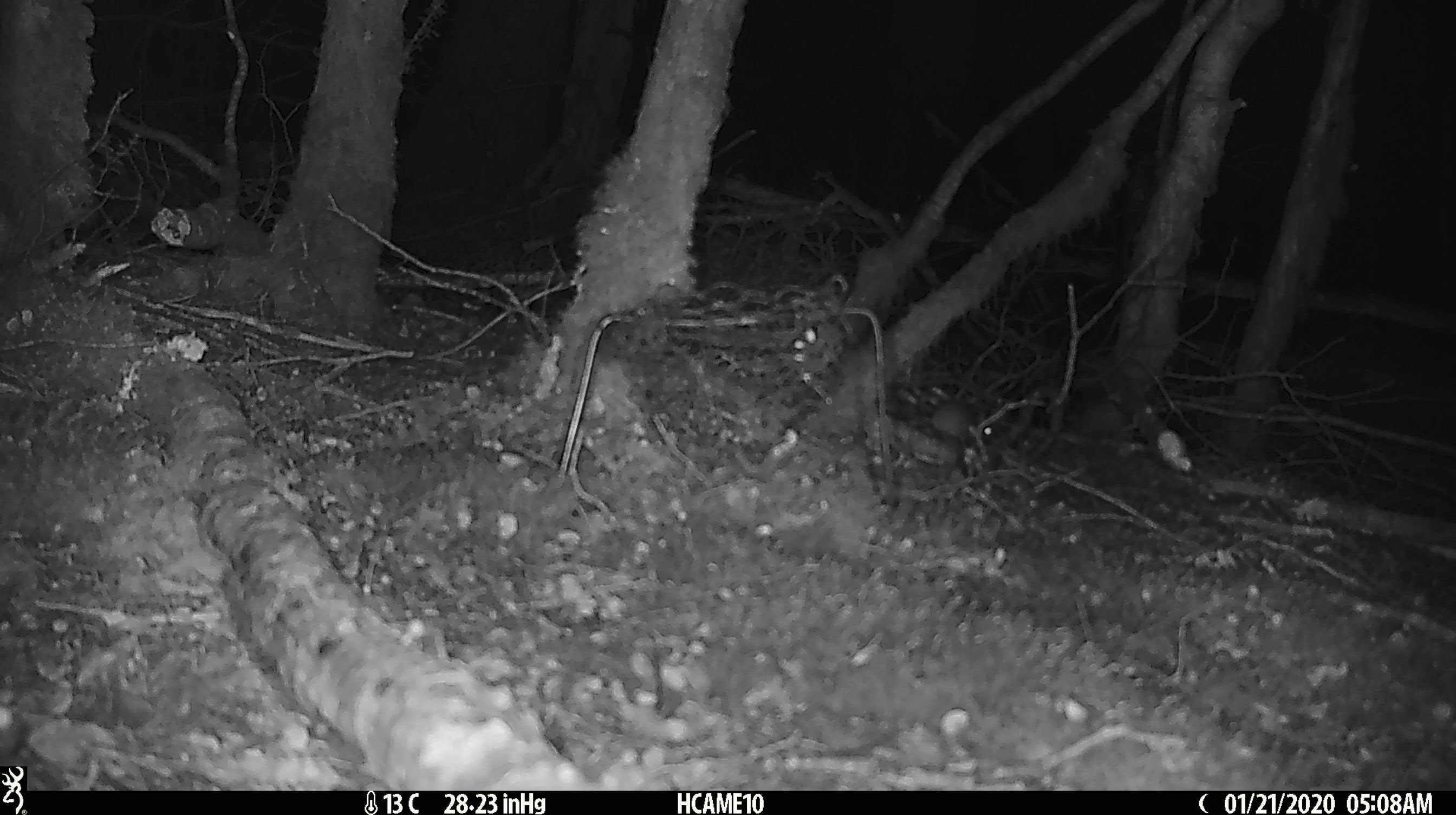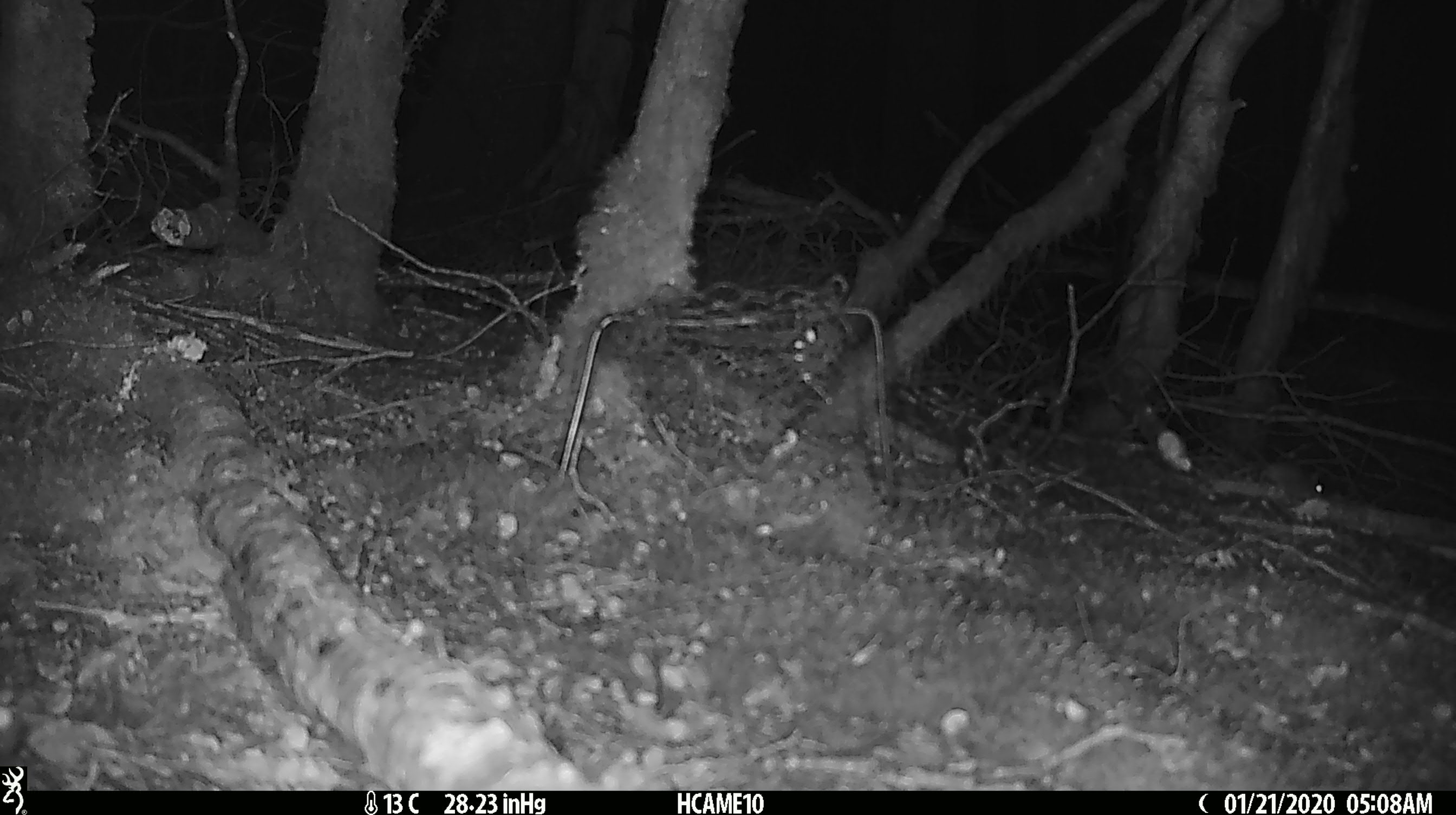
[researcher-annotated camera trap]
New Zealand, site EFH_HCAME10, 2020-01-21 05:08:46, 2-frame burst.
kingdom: Animalia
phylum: Chordata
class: Mammalia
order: Rodentia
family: Muridae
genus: Mus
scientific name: Mus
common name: mouse